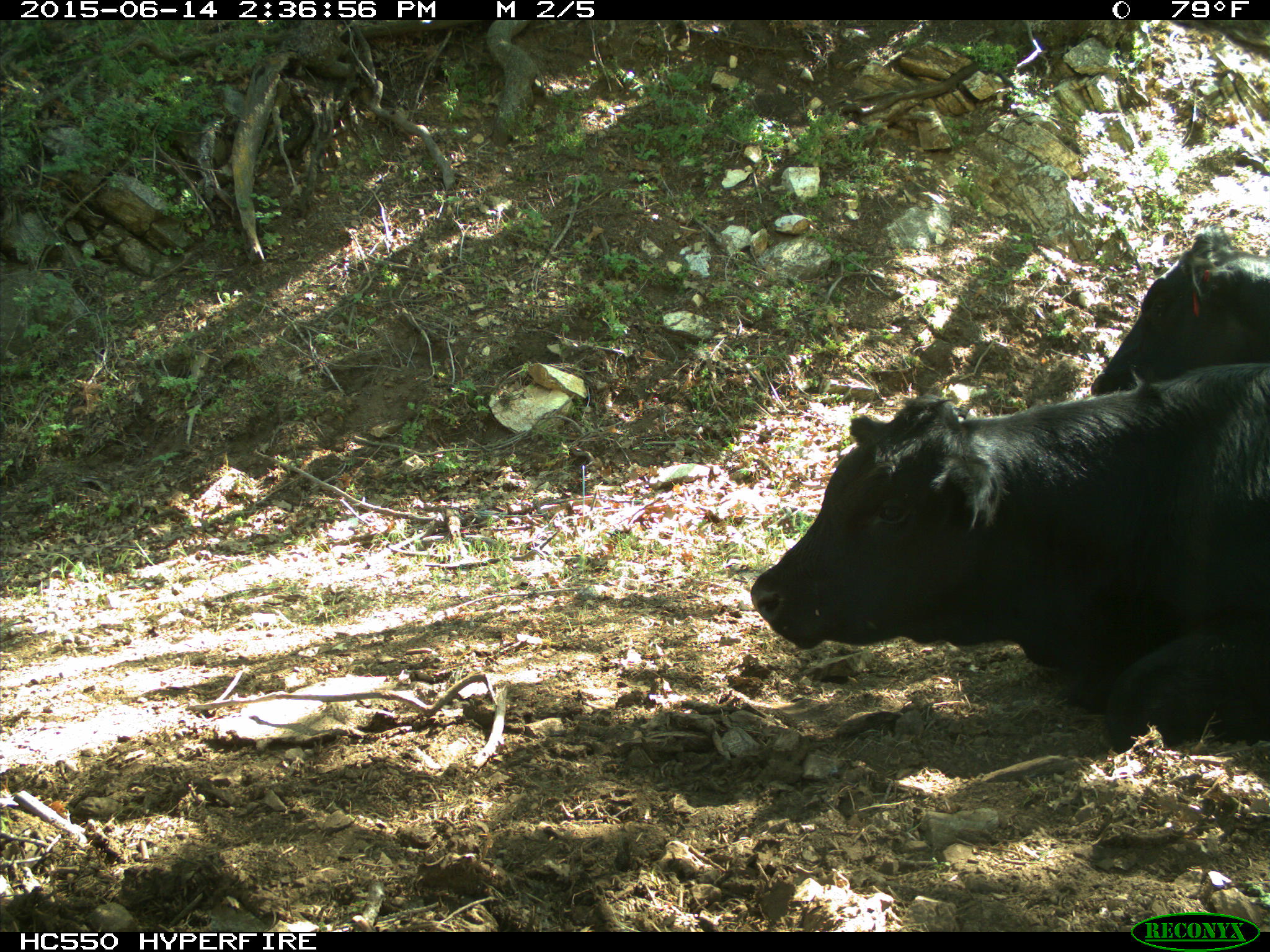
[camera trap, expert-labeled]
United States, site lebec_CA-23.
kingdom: Animalia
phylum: Chordata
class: Mammalia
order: Artiodactyla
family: Bovidae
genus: Bos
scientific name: Bos taurus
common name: domestic cow